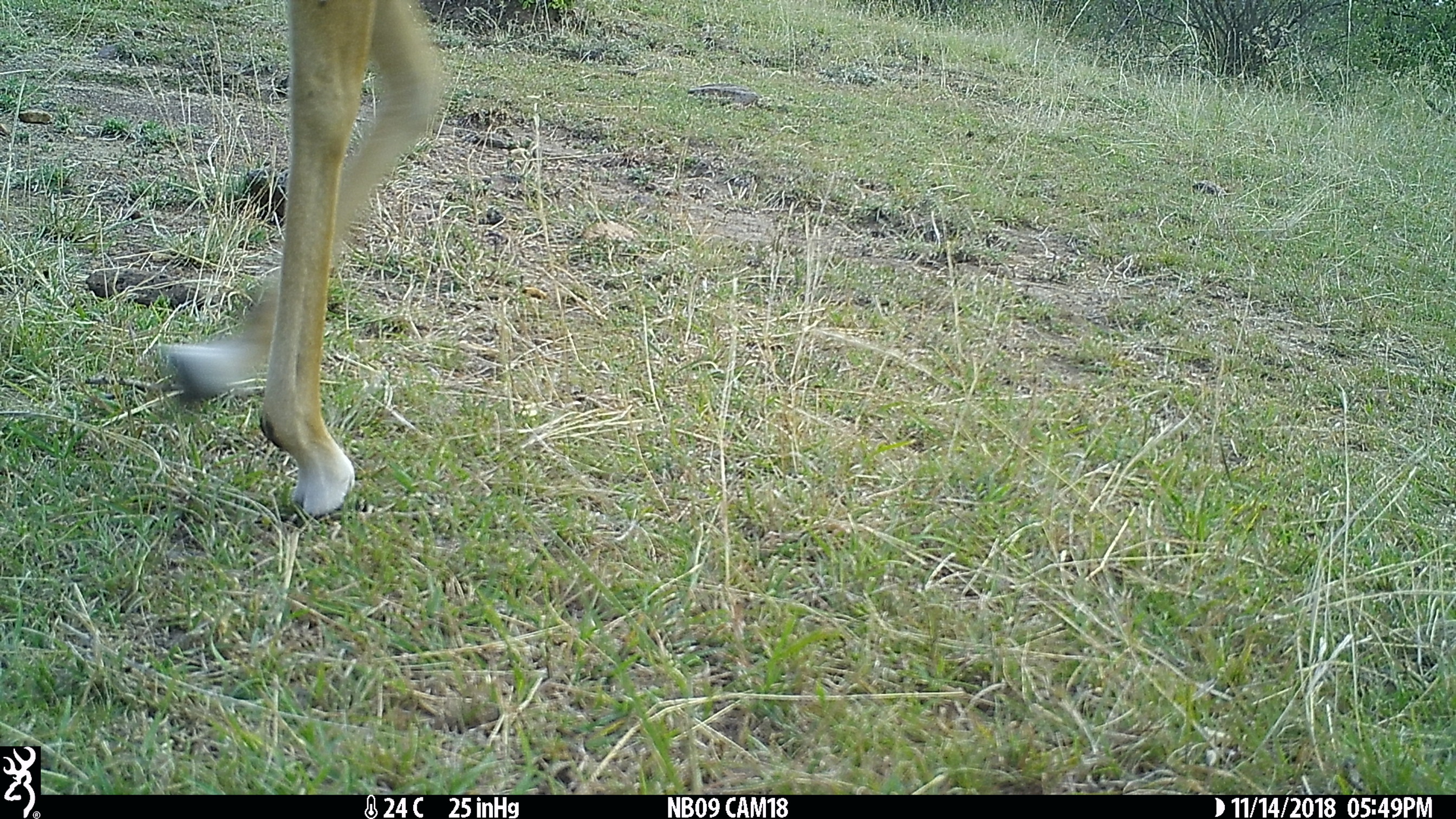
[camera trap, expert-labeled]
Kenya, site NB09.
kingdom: Animalia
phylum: Chordata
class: Mammalia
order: Artiodactyla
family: Bovidae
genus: Aepyceros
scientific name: Aepyceros melampus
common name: impala